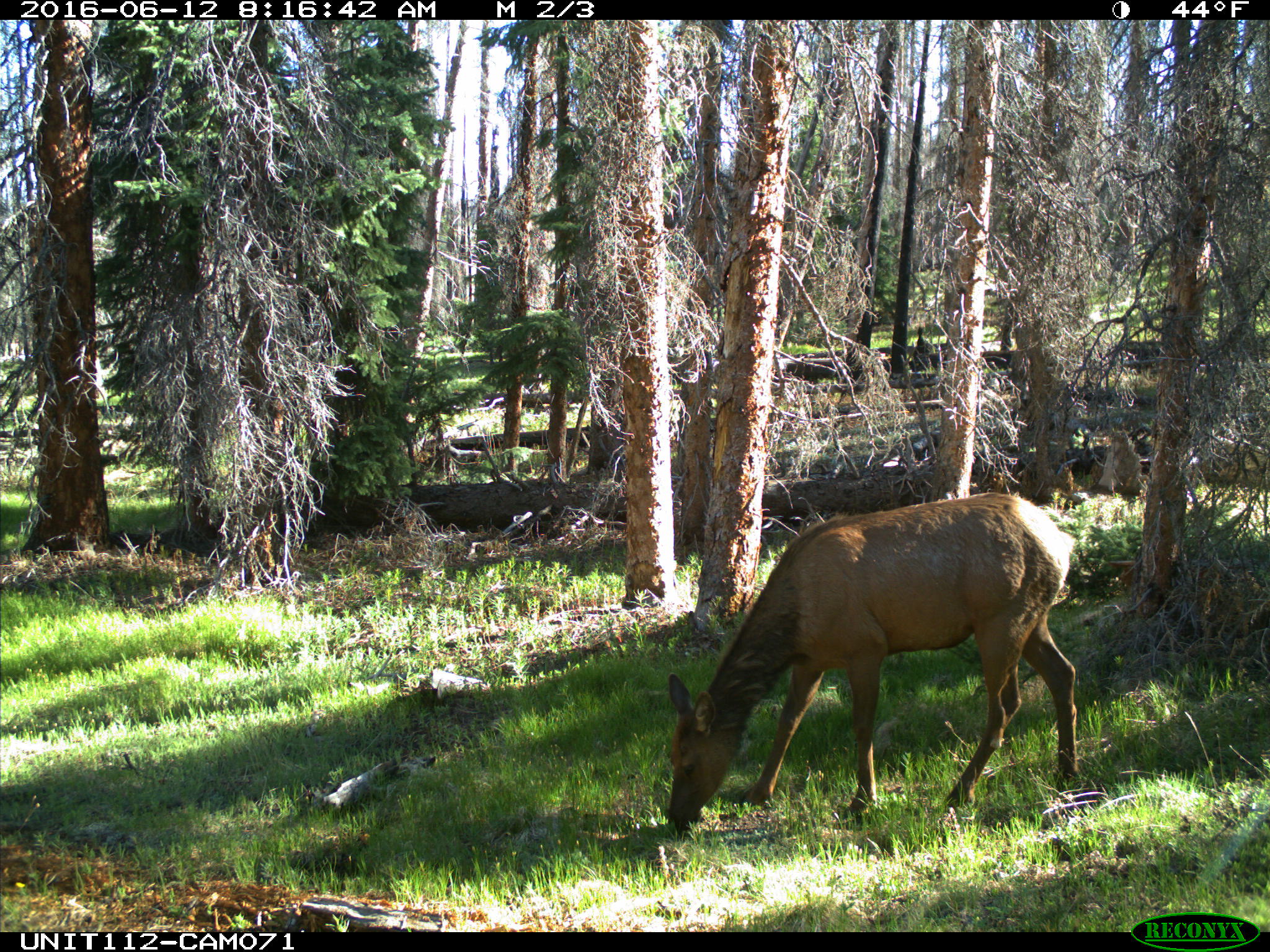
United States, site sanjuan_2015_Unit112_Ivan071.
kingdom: Animalia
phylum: Chordata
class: Mammalia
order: Artiodactyla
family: Cervidae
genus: Cervus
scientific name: Cervus elaphus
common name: red deer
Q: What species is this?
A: Cervus elaphus (red deer).